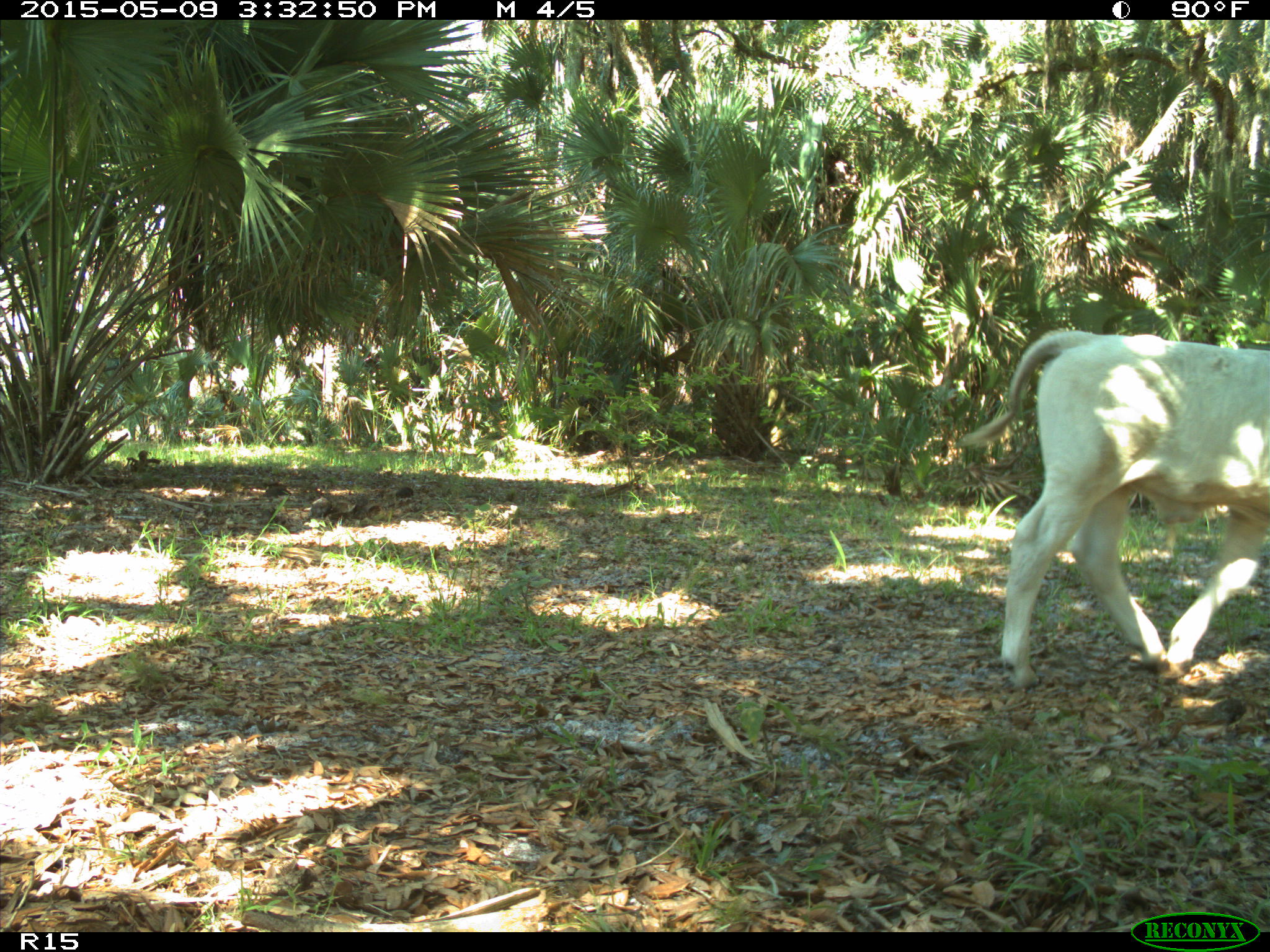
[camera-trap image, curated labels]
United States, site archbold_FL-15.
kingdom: Animalia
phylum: Chordata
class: Mammalia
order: Artiodactyla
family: Bovidae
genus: Bos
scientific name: Bos taurus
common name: domestic cow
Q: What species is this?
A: Bos taurus (domestic cow).